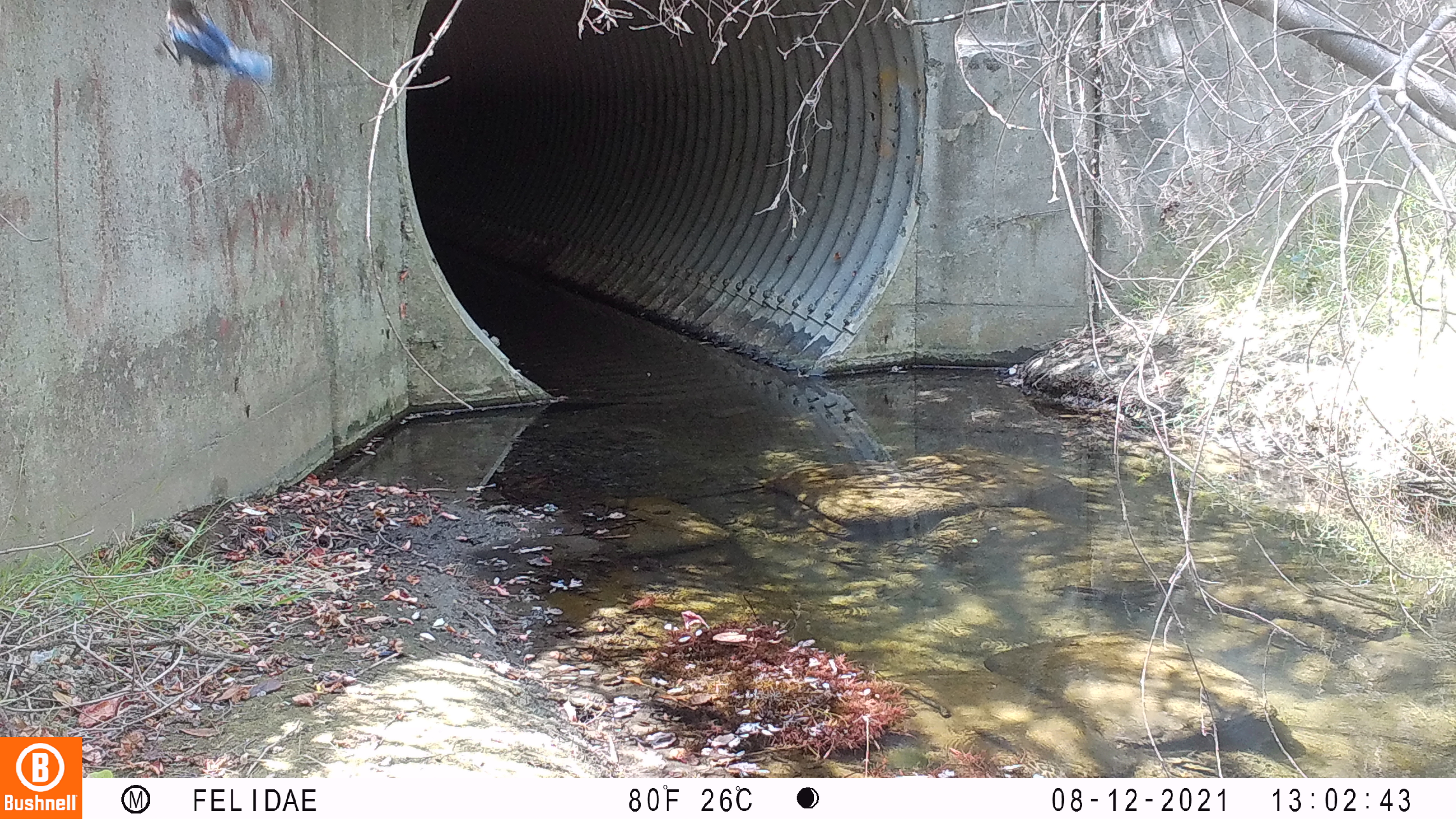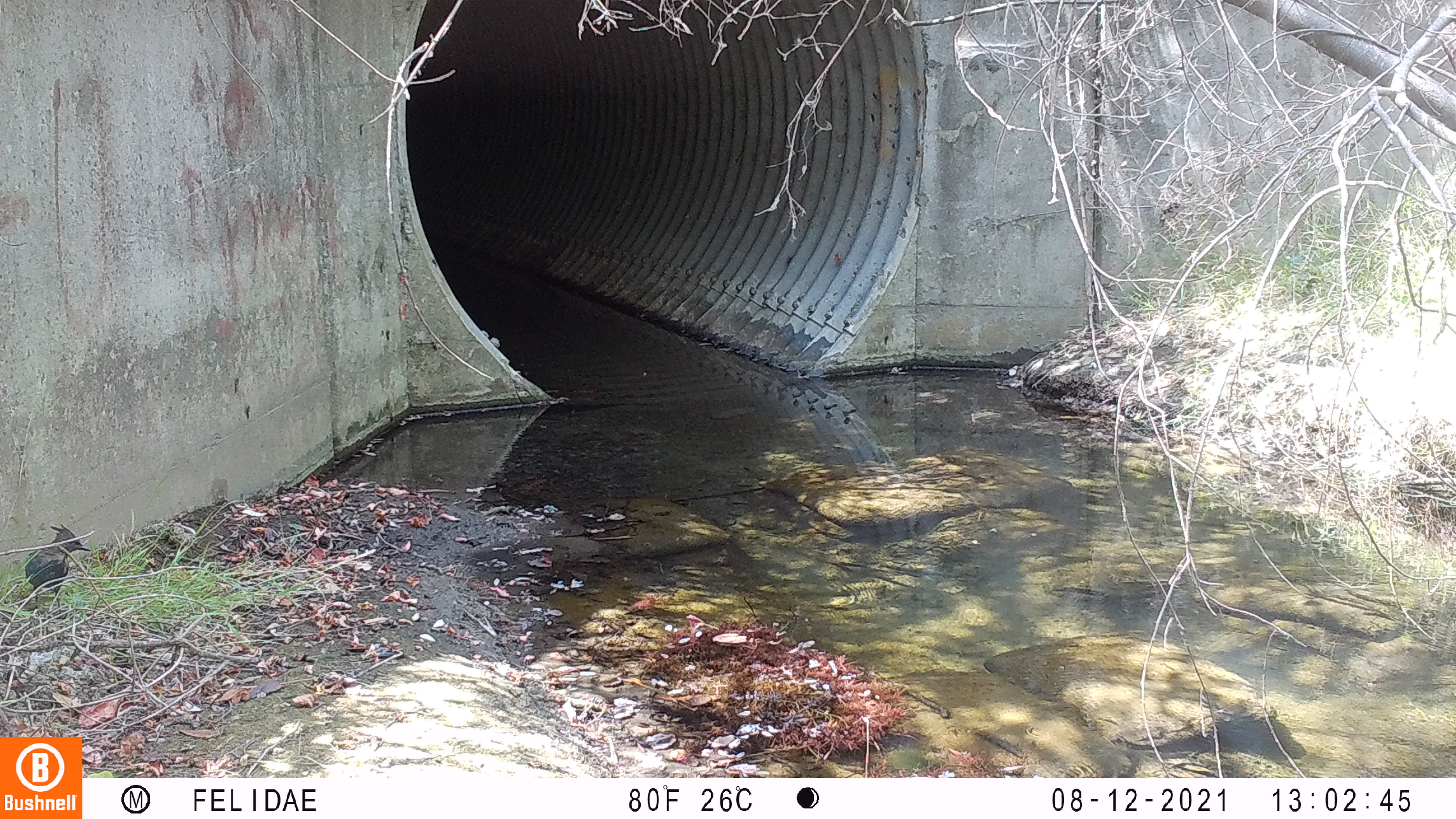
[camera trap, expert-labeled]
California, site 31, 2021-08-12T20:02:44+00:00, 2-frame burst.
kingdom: Animalia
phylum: Chordata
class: Aves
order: Passeriformes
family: Corvidae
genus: Cyanocitta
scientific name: Cyanocitta stelleri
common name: steller's jay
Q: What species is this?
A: Steller's jay (Cyanocitta stelleri).